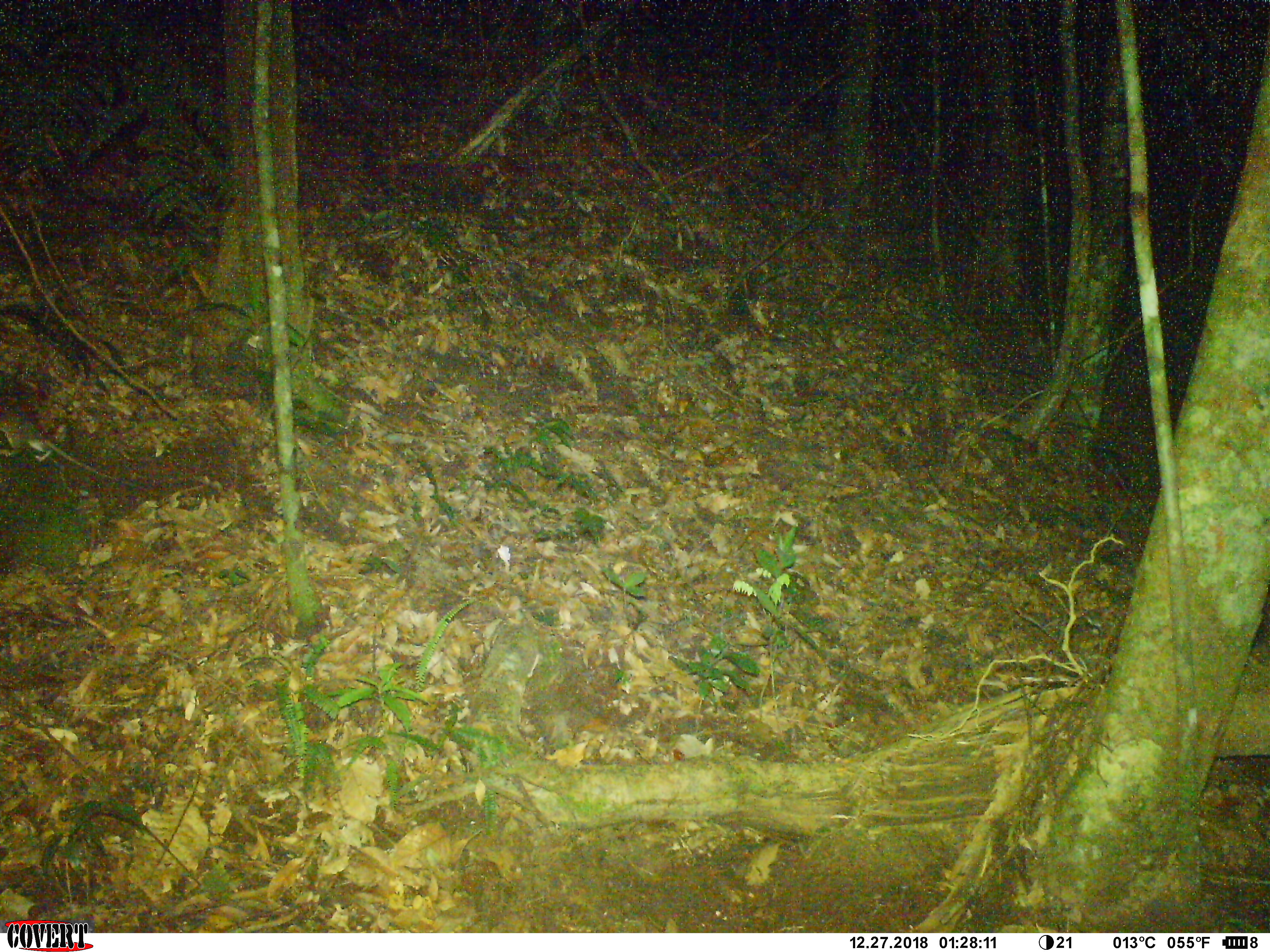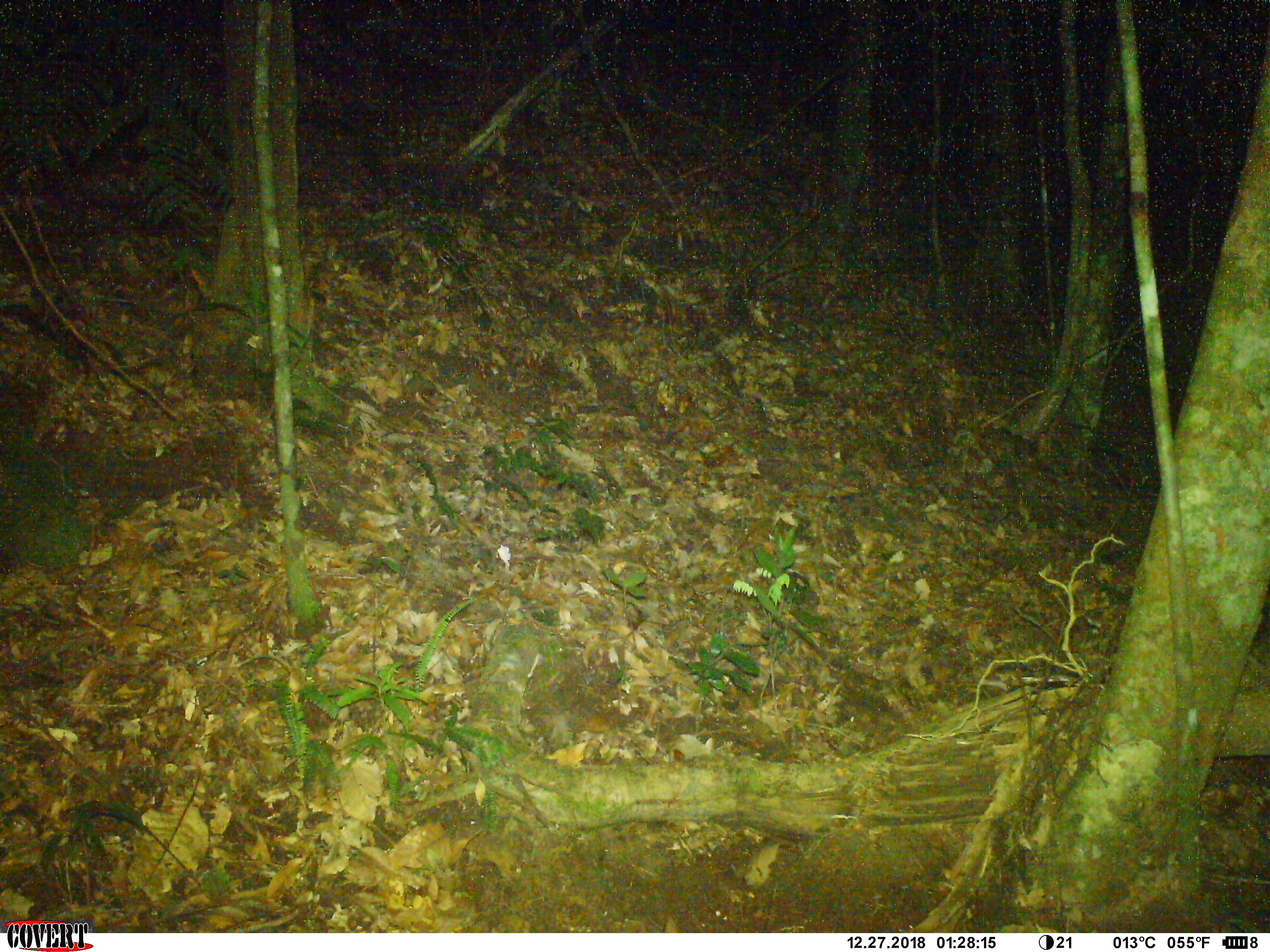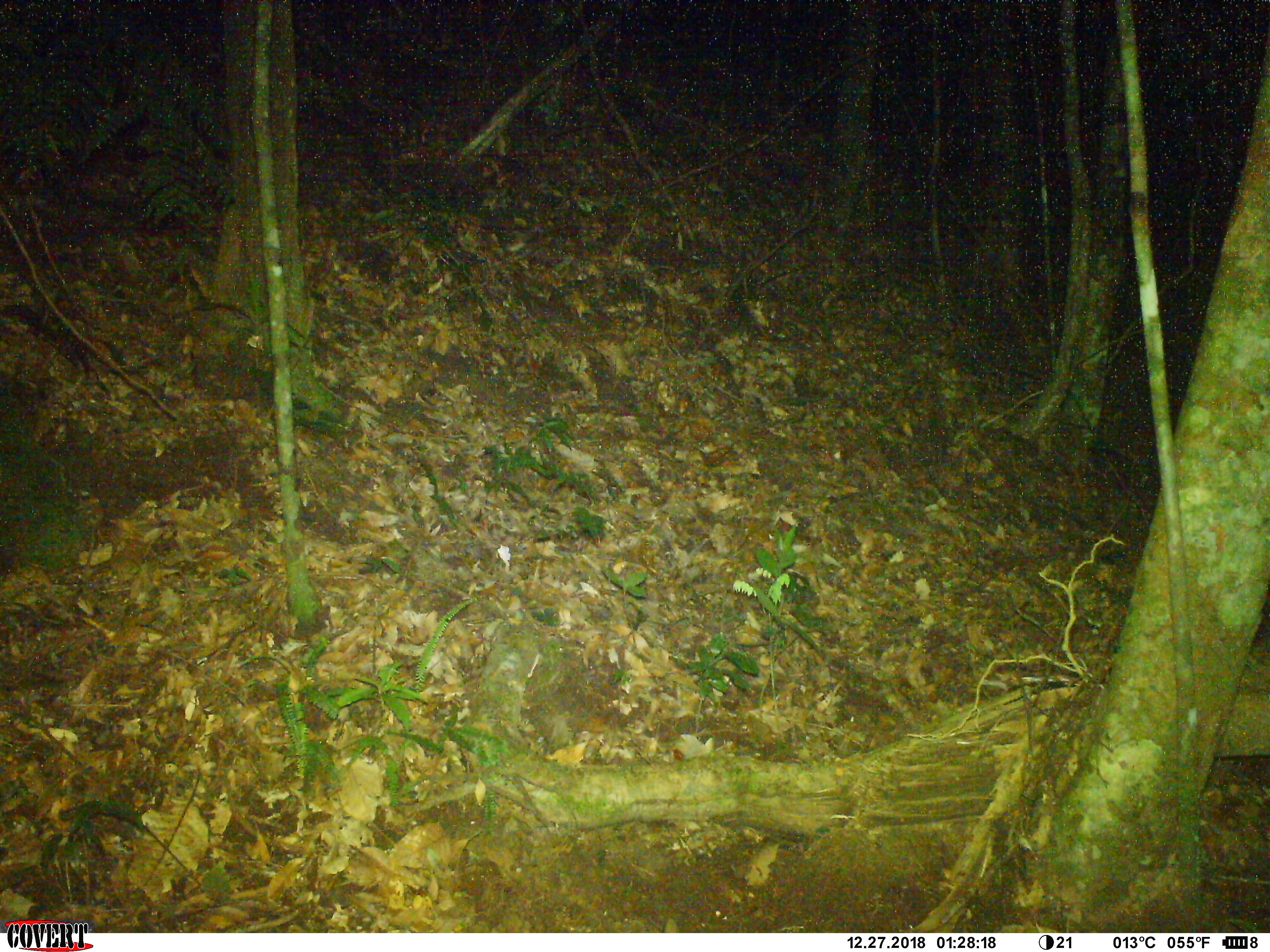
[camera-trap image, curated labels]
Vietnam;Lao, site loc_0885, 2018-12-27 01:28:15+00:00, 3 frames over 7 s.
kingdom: Animalia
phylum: Chordata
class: Mammalia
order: Rodentia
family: Muridae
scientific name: Muridae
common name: old-world mice and rats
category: unidentified murid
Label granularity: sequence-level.